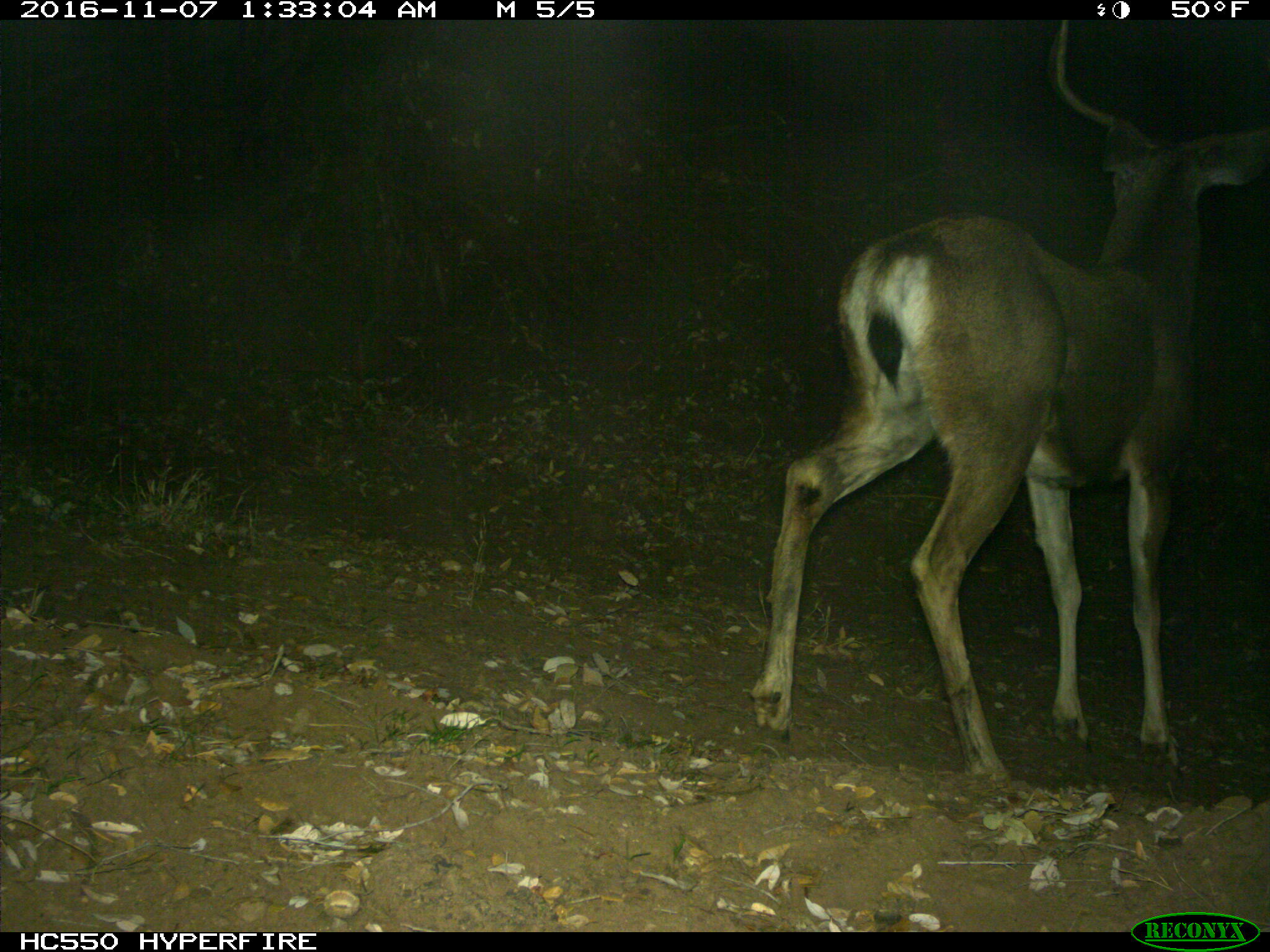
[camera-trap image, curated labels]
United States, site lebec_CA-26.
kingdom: Animalia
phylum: Chordata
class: Mammalia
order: Artiodactyla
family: Cervidae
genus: Odocoileus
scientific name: Odocoileus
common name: deer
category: unidentified deer